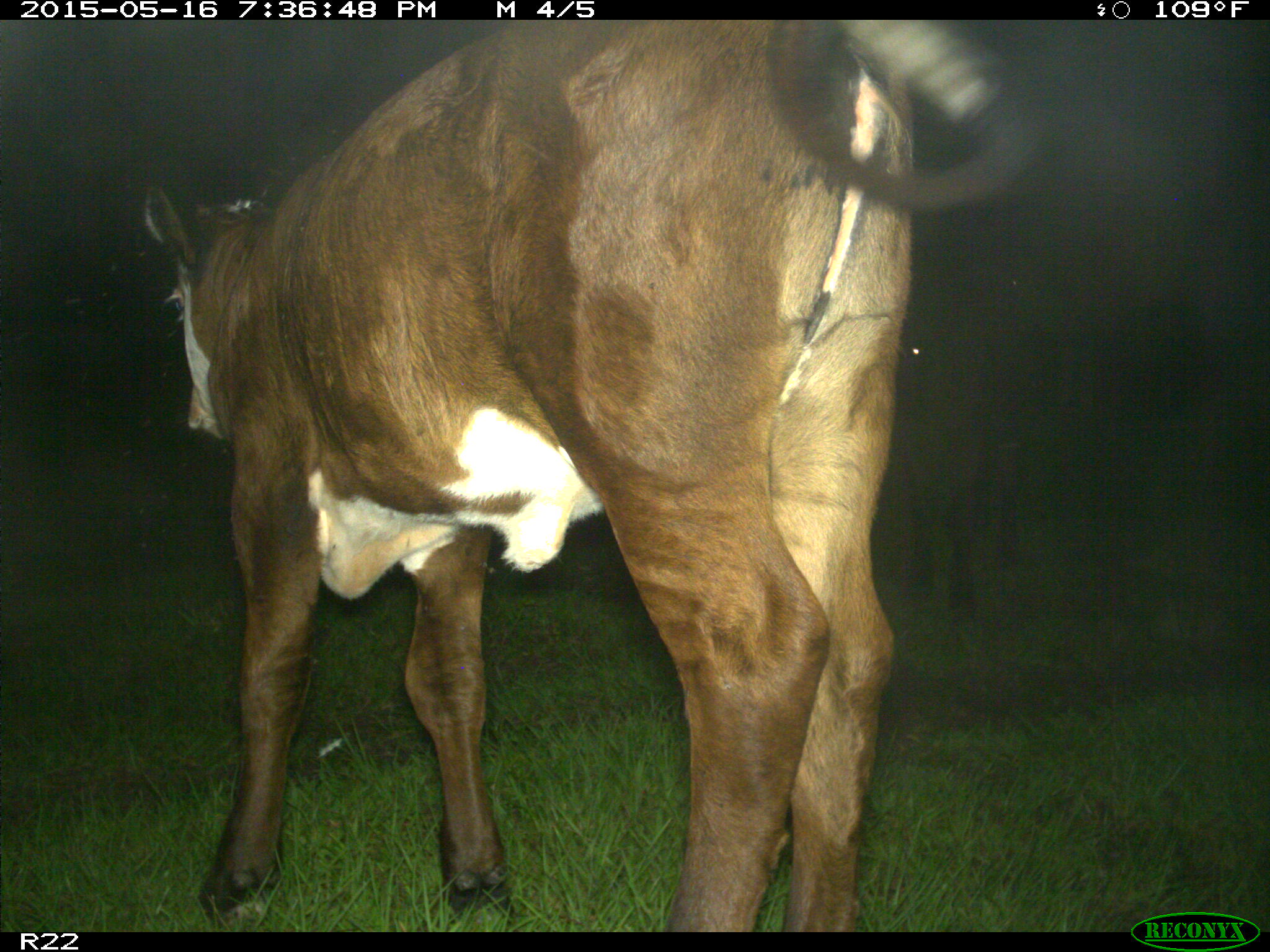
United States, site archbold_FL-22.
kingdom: Animalia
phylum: Chordata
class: Mammalia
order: Artiodactyla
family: Bovidae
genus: Bos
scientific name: Bos taurus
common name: domestic cow